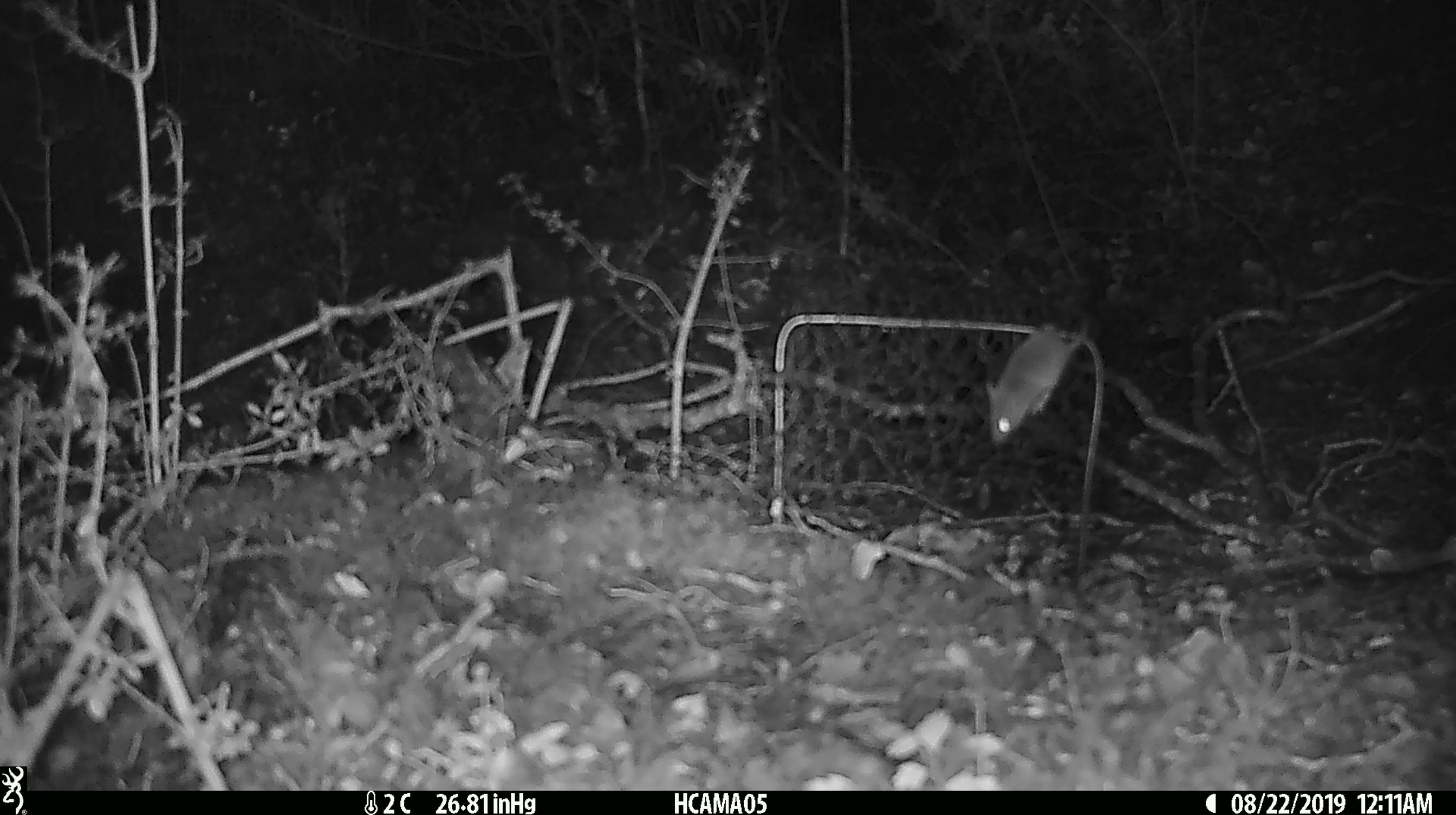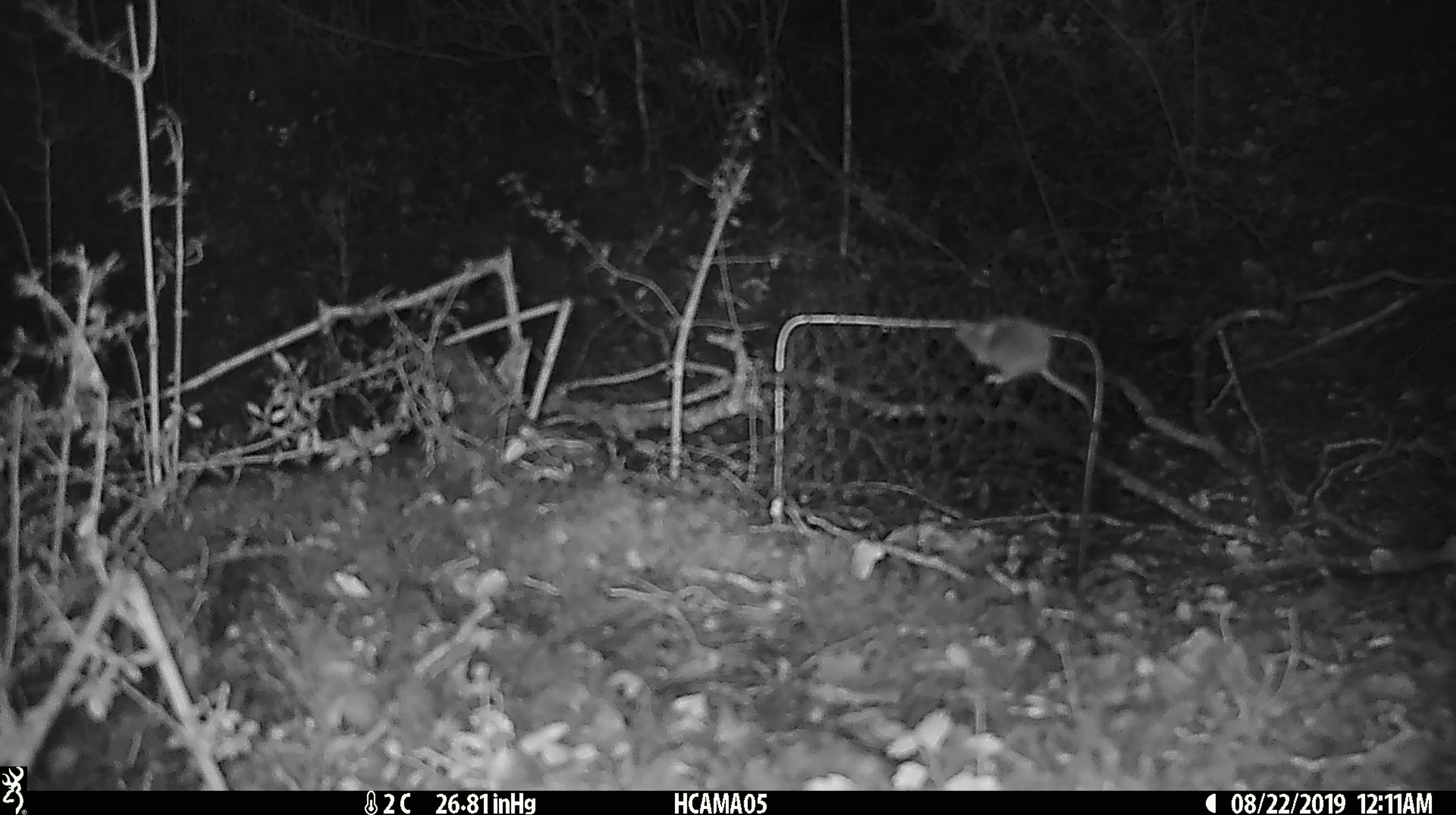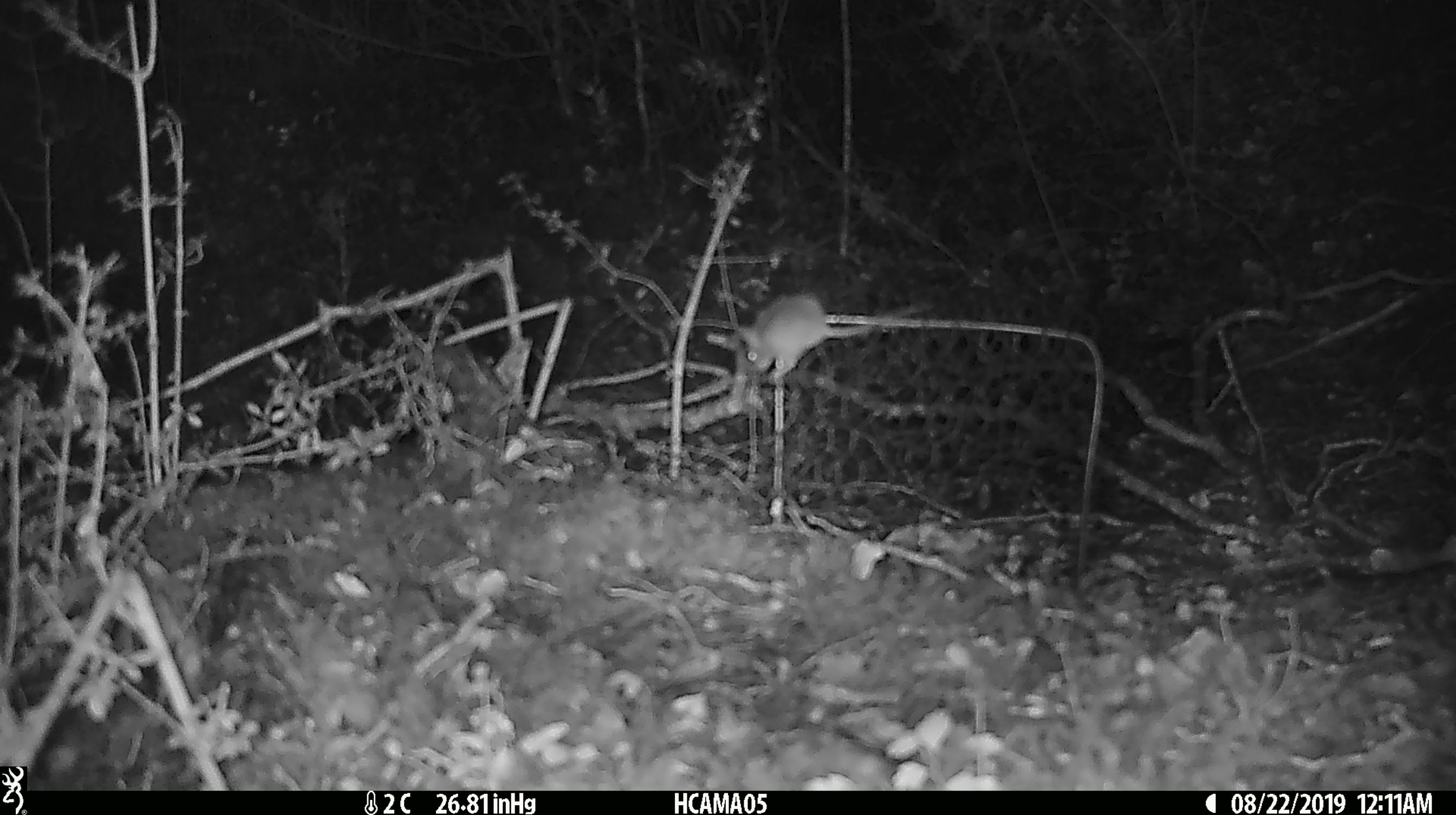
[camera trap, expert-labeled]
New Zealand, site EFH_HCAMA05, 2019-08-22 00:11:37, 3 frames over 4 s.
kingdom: Animalia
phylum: Chordata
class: Mammalia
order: Rodentia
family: Muridae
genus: Mus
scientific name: Mus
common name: mouse